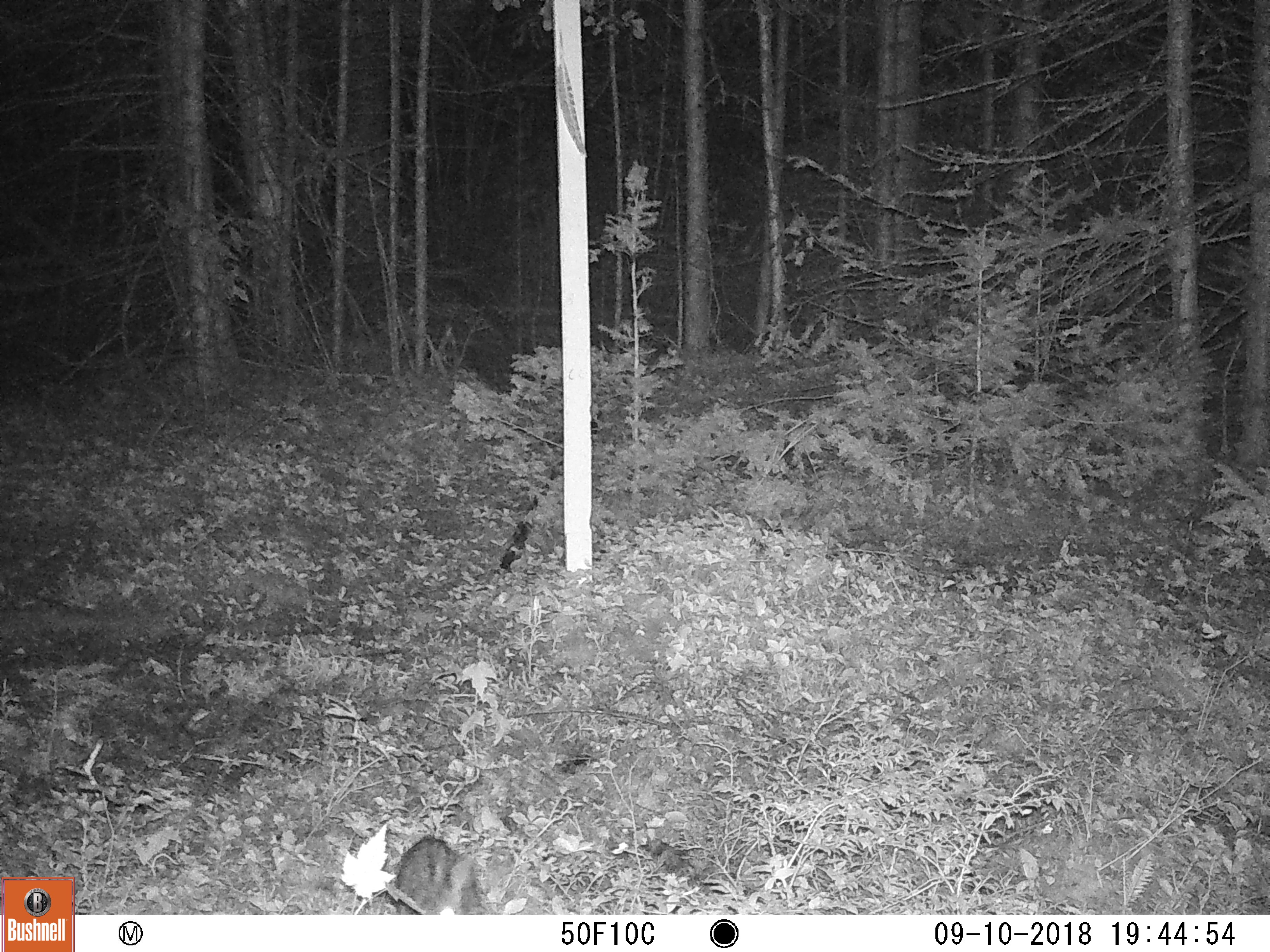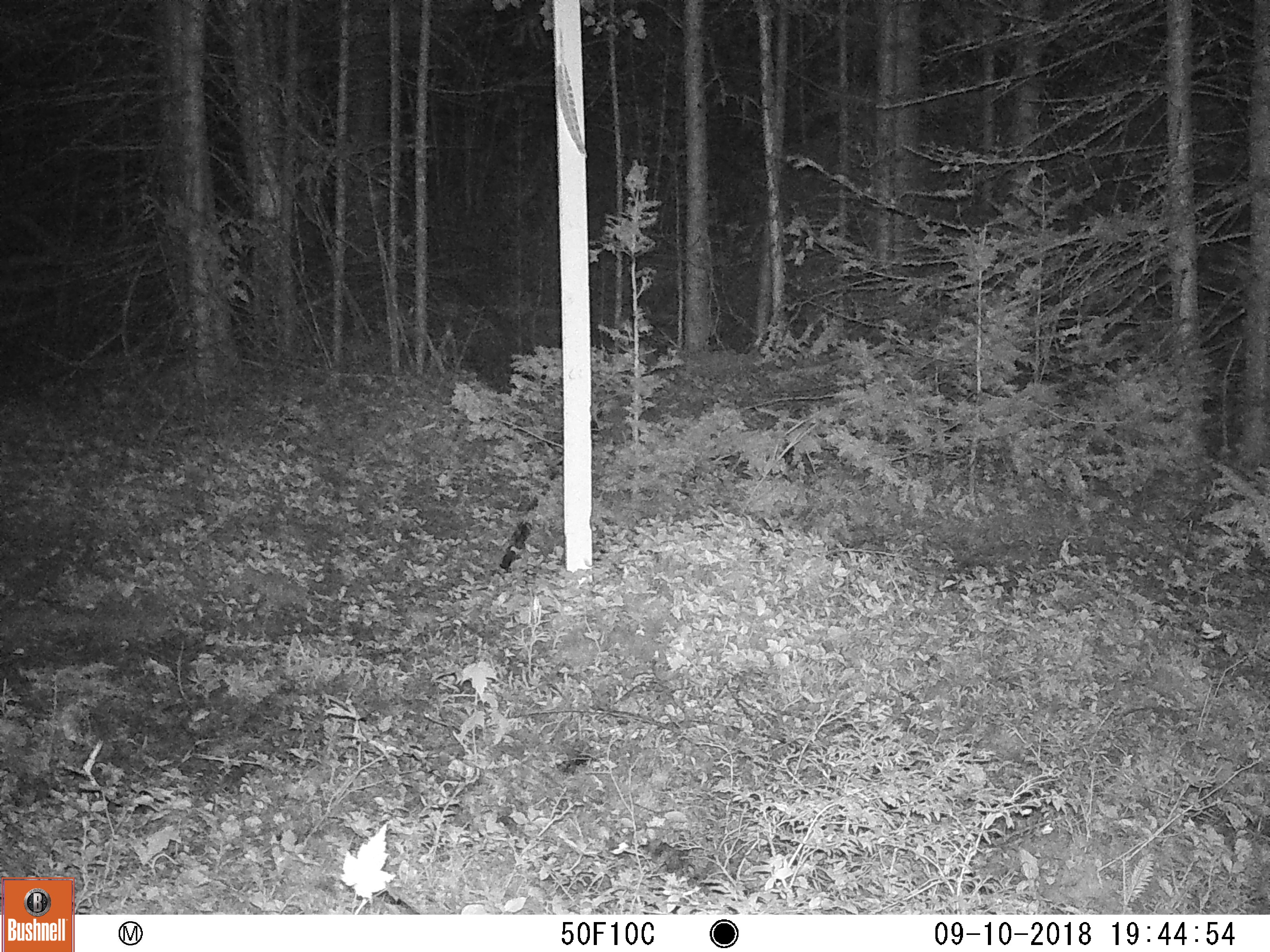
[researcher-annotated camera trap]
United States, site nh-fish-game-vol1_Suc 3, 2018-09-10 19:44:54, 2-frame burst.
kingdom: Animalia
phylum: Chordata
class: Mammalia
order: Lagomorpha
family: Leporidae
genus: Lepus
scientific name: Lepus americanus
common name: snowshoe hare